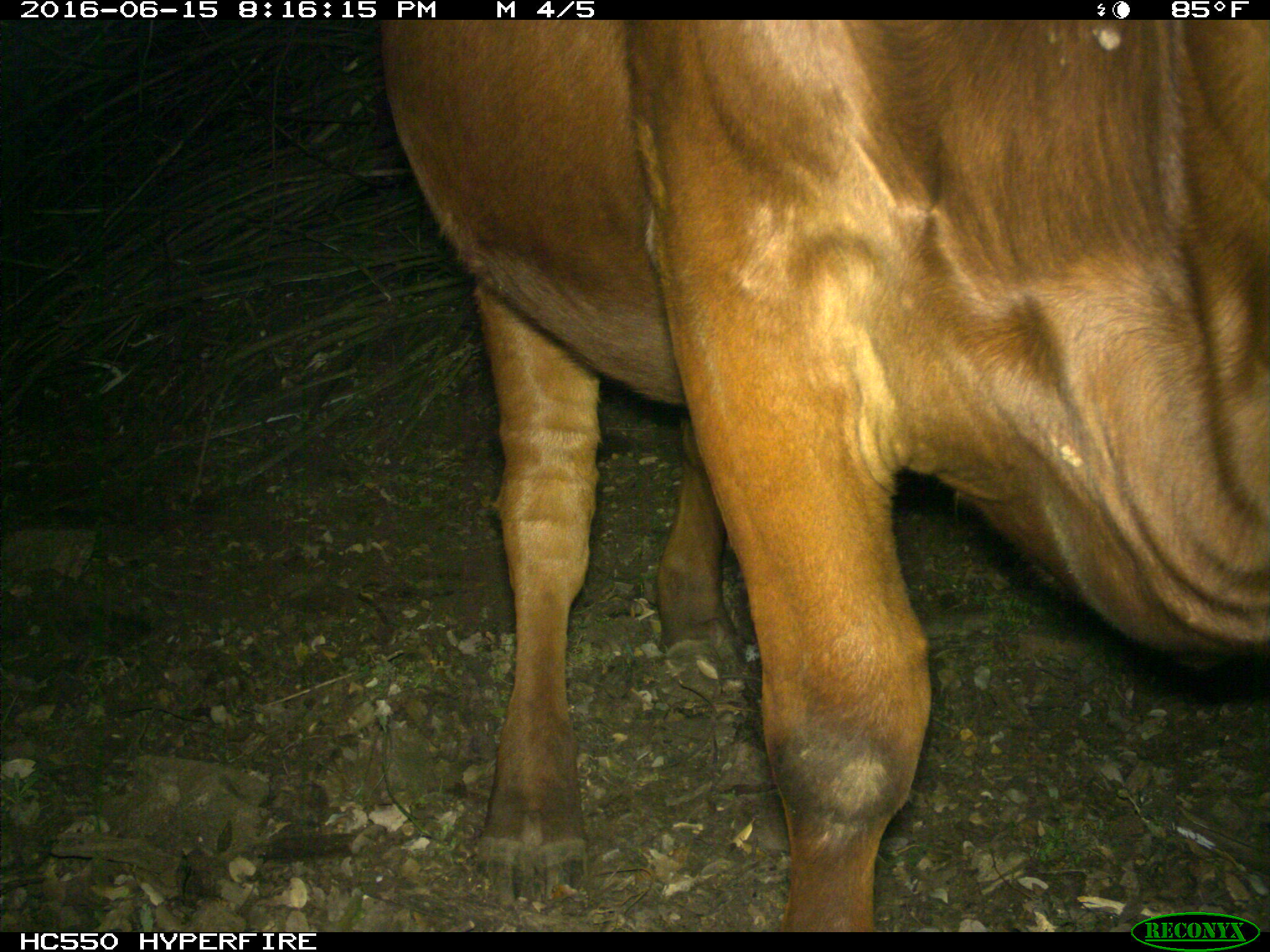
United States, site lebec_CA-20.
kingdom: Animalia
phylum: Chordata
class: Mammalia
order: Artiodactyla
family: Bovidae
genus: Bos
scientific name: Bos taurus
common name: domestic cow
Bos taurus (domestic cow).